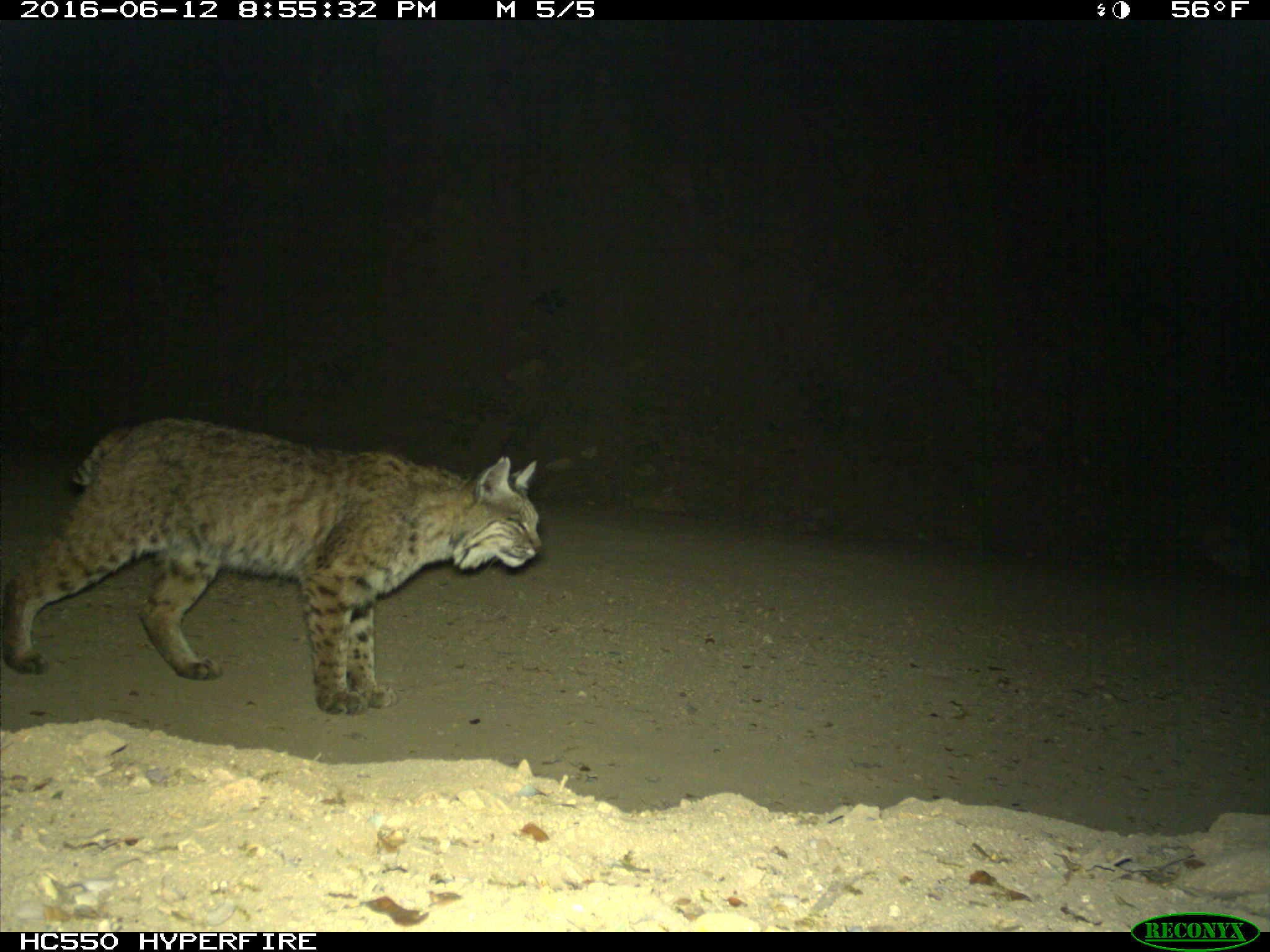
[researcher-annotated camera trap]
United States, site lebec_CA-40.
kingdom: Animalia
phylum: Chordata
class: Mammalia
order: Carnivora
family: Felidae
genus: Lynx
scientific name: Lynx rufus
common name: bobcat